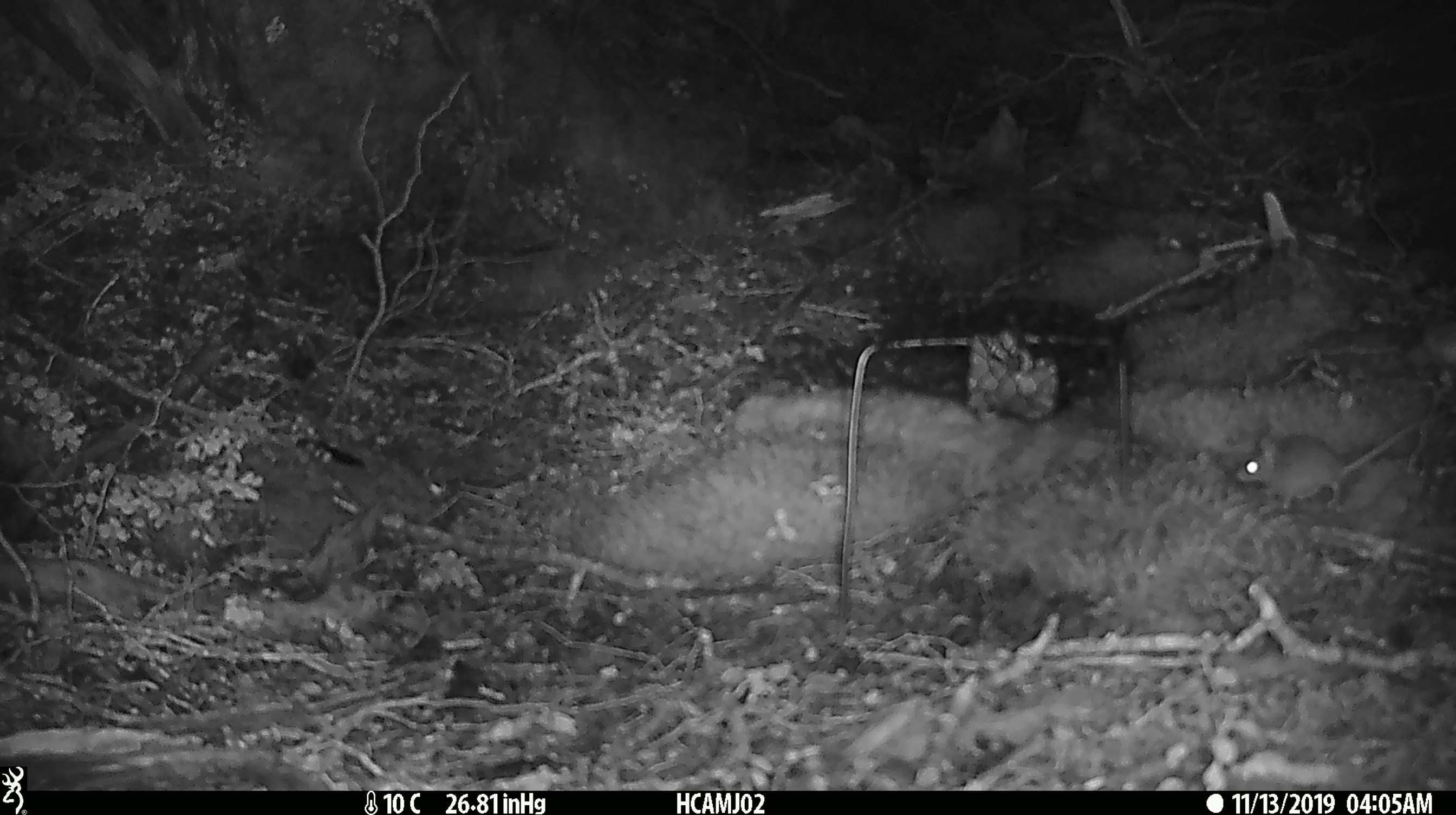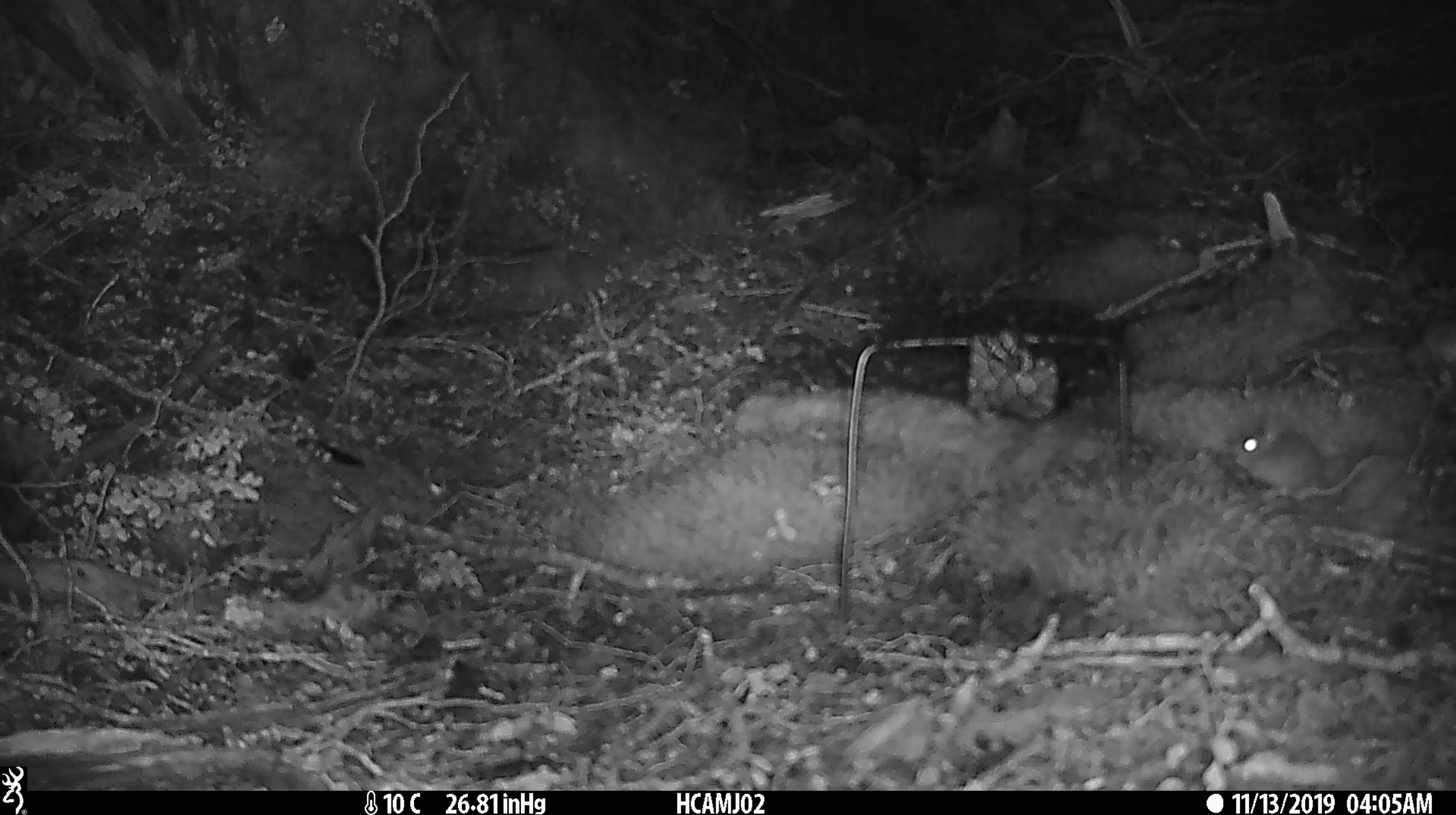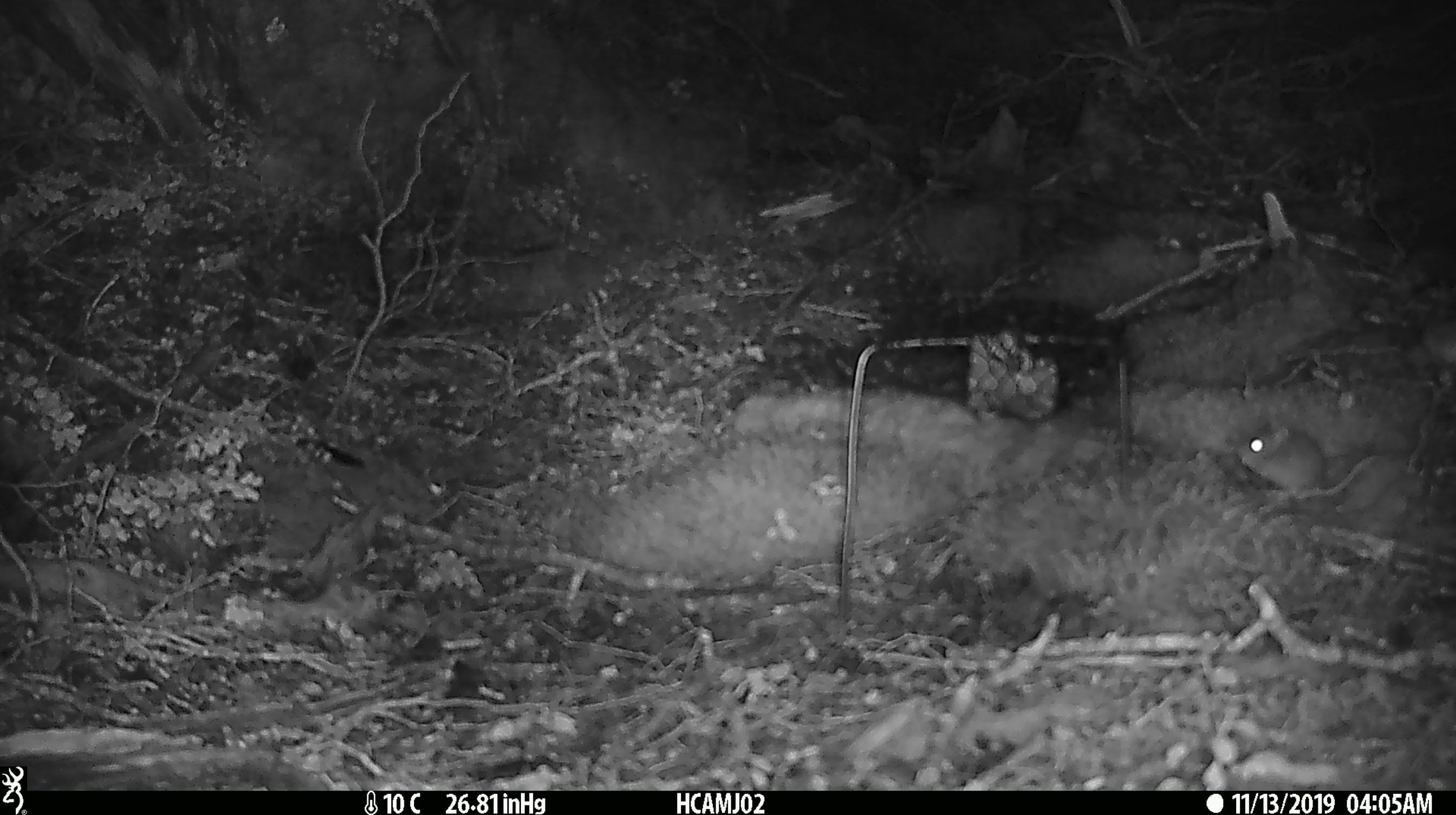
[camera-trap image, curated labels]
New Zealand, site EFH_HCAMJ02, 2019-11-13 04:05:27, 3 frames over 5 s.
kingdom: Animalia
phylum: Chordata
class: Mammalia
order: Rodentia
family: Muridae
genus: Mus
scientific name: Mus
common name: mouse